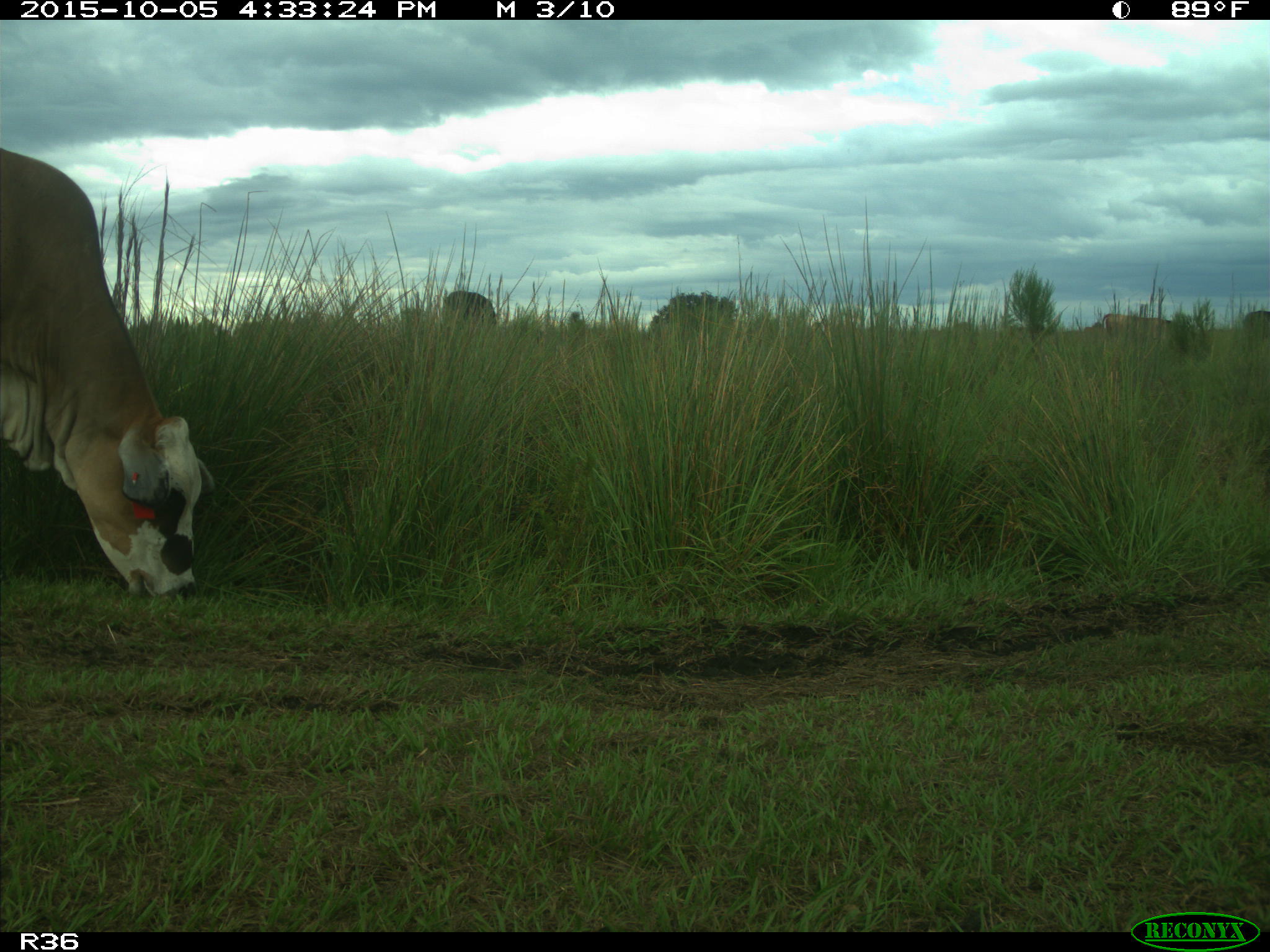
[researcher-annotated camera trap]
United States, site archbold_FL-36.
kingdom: Animalia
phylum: Chordata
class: Mammalia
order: Artiodactyla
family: Bovidae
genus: Bos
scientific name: Bos taurus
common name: domestic cow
Bos taurus (domestic cow).